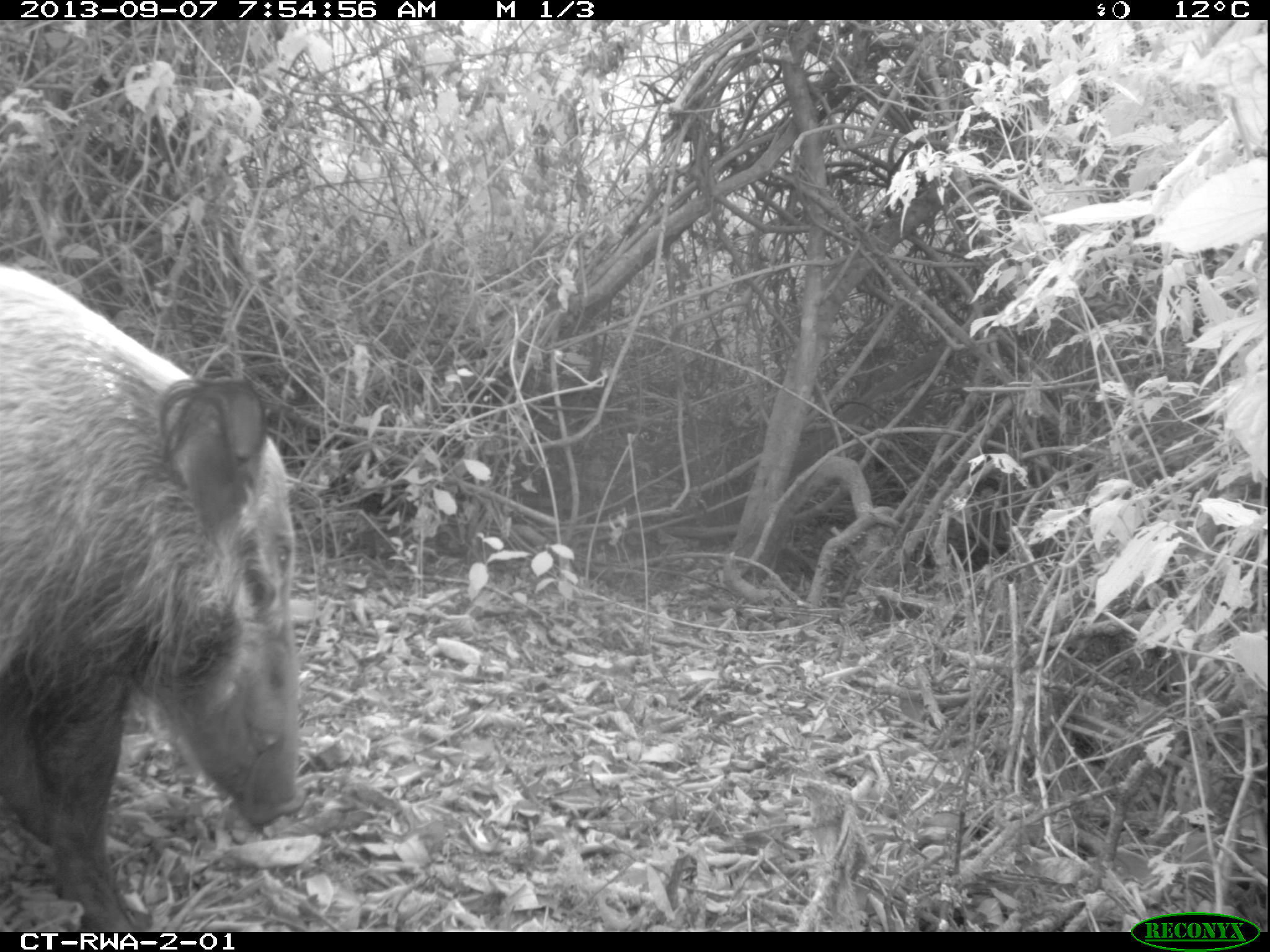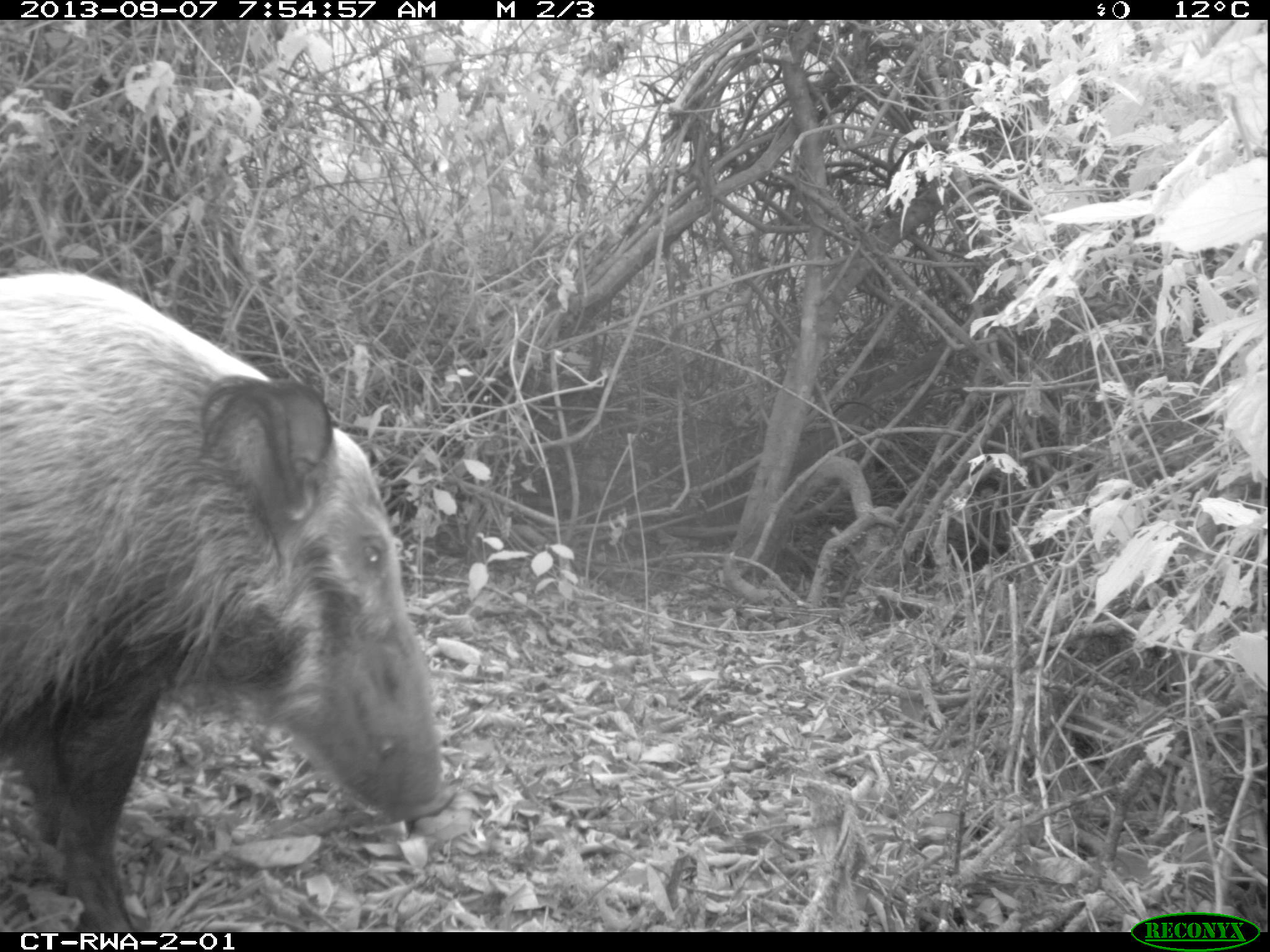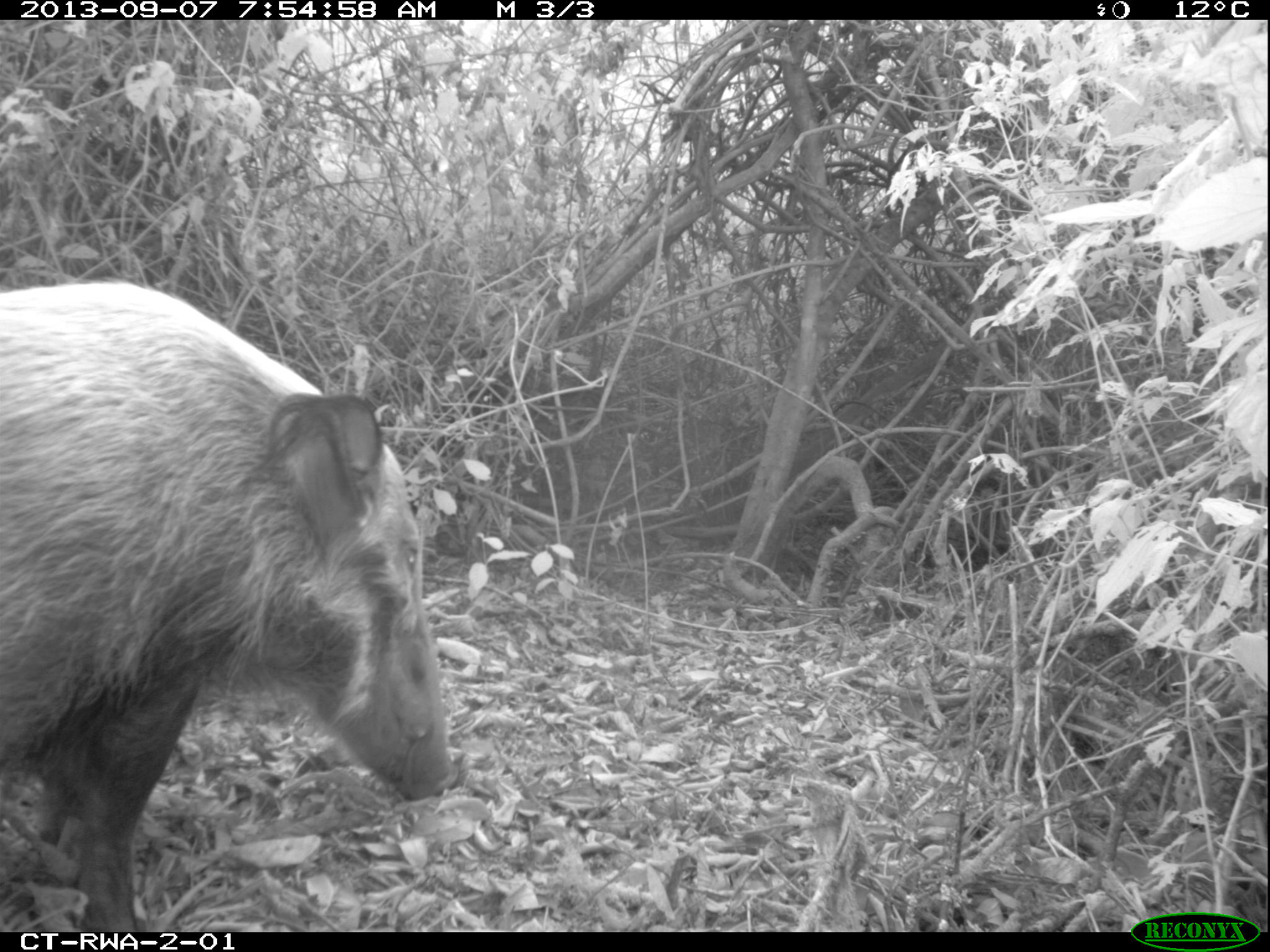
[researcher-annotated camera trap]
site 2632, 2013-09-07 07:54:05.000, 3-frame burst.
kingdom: Animalia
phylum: Chordata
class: Mammalia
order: Artiodactyla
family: Suidae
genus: Potamochoerus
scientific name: Potamochoerus larvatus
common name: bushpig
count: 4